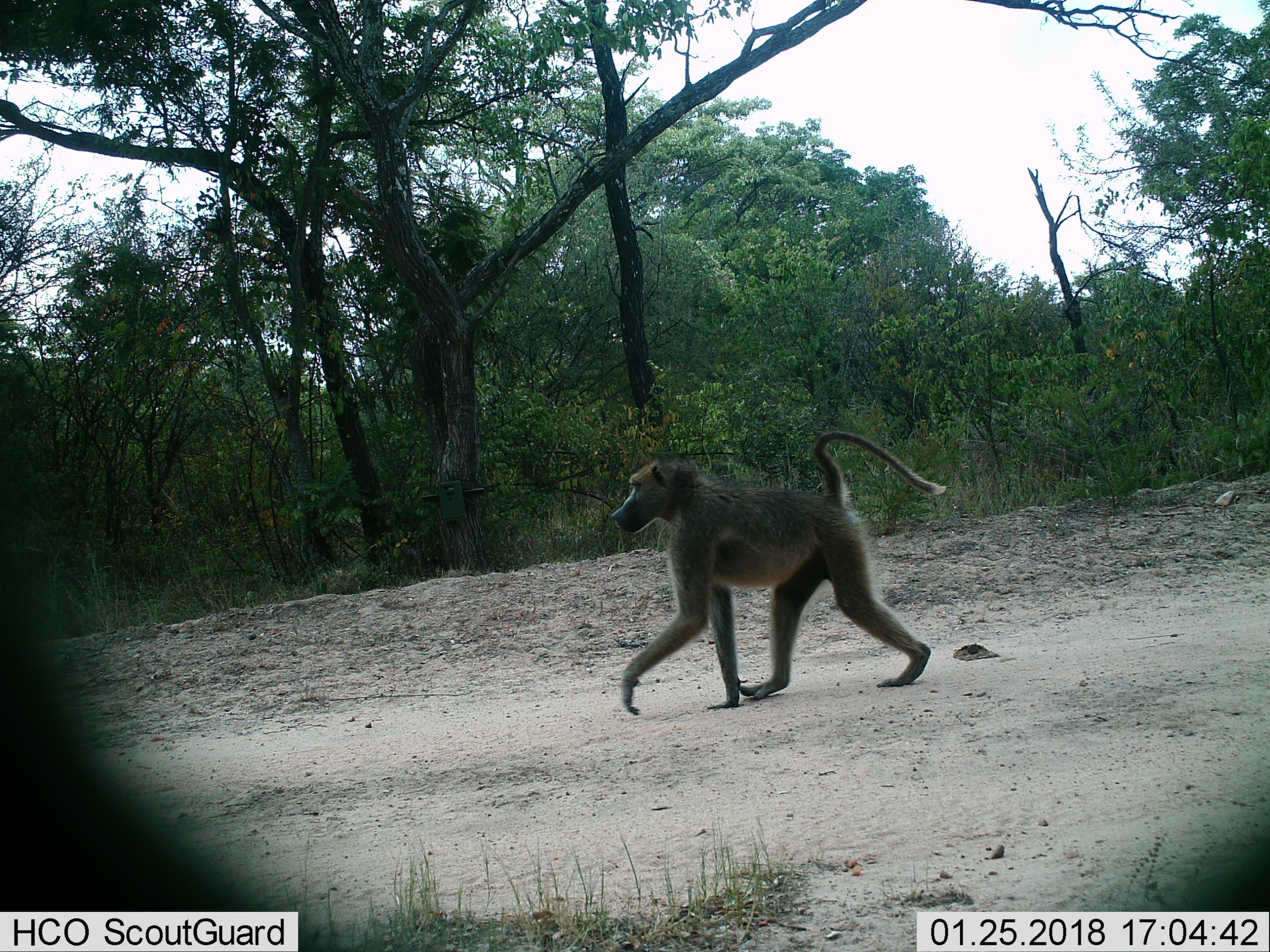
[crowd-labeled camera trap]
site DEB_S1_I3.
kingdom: Animalia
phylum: Chordata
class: Mammalia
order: Primates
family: Cercopithecidae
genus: Papio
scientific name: Papio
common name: baboon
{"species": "baboon (Papio)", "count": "1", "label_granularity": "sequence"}